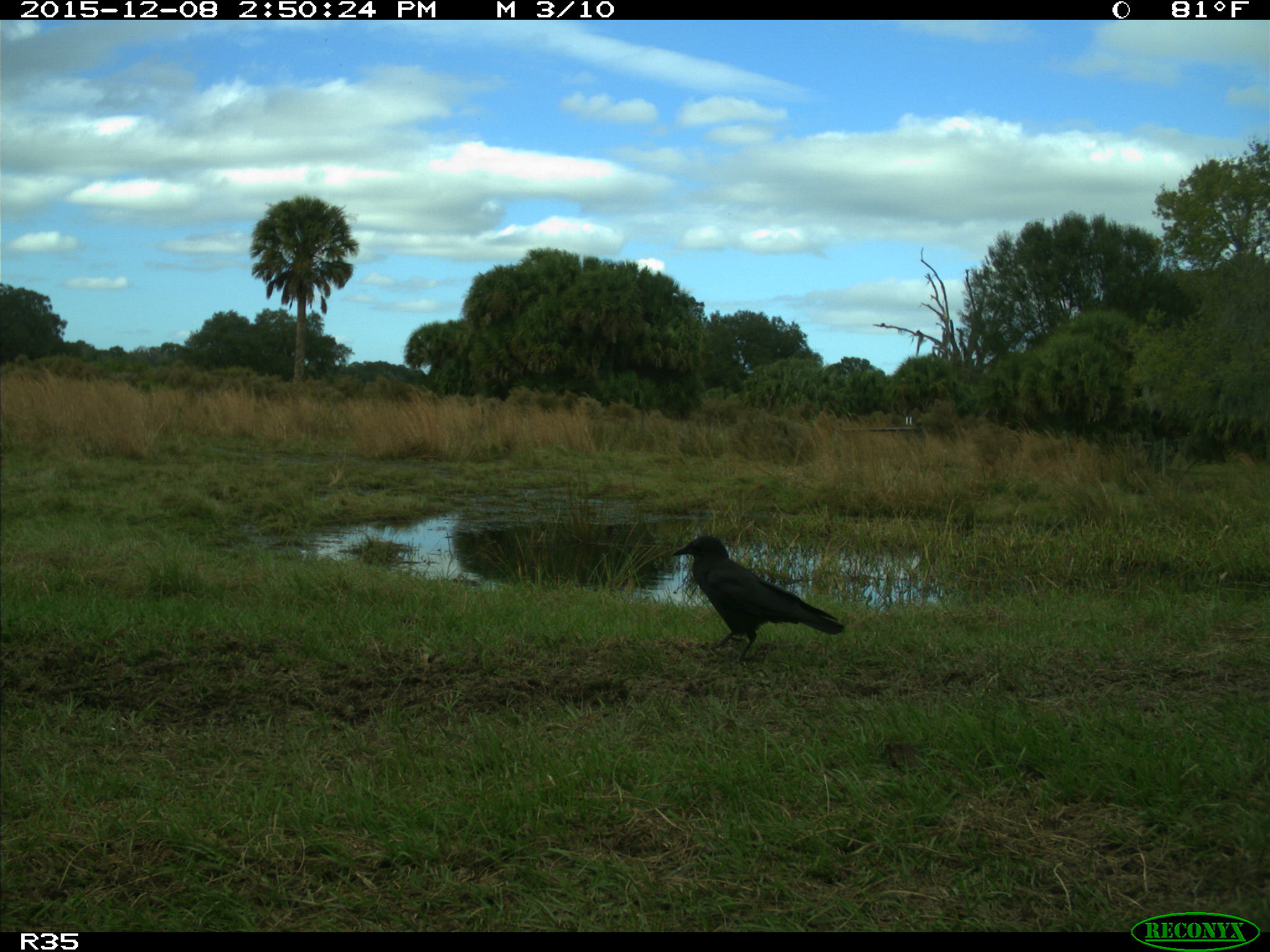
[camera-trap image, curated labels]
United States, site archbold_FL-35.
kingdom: Animalia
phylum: Chordata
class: Aves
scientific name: Aves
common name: birds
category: unidentified bird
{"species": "unidentified bird (birds) (Aves)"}